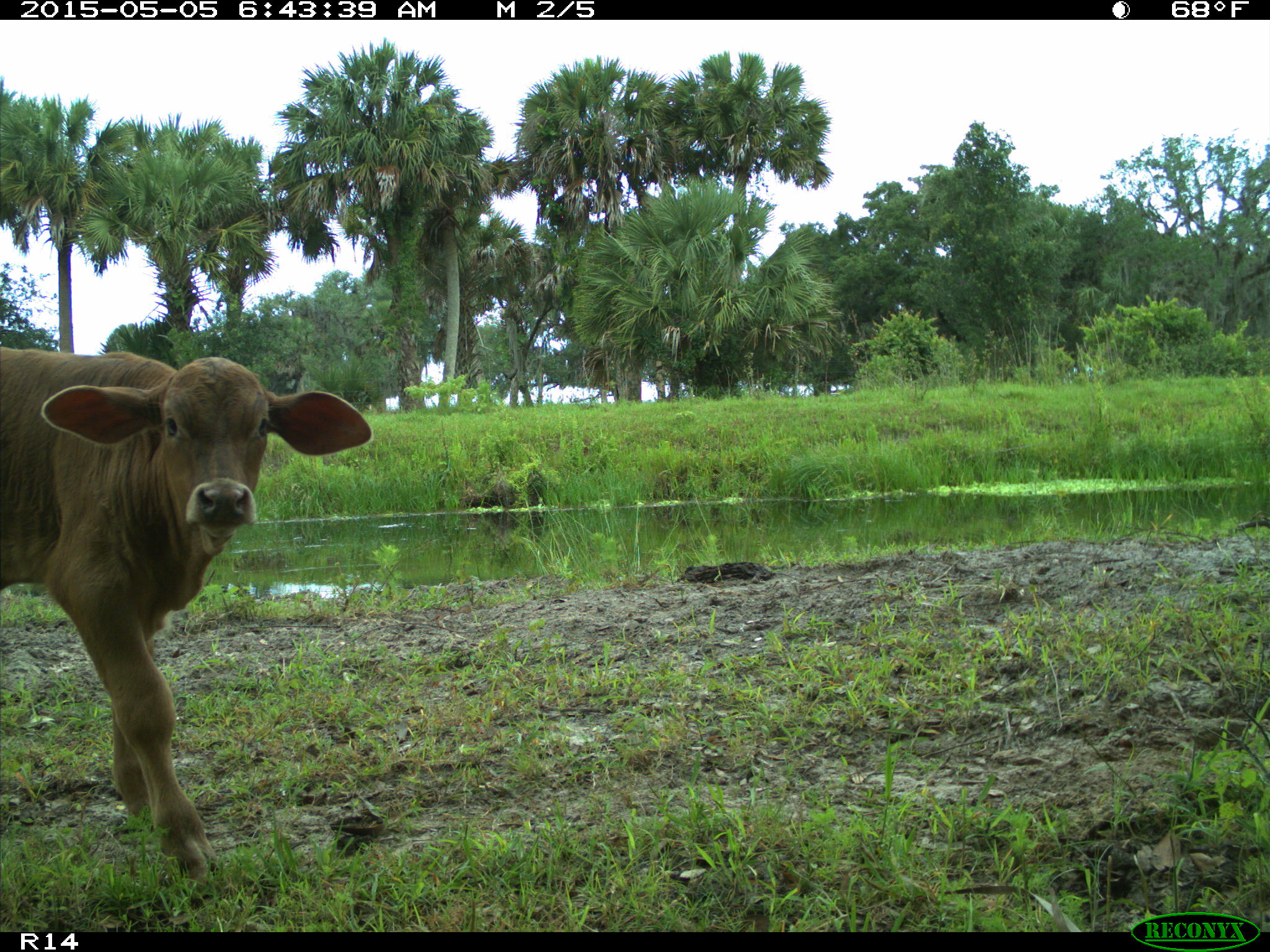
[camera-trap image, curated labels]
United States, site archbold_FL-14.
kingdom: Animalia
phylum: Chordata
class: Mammalia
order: Artiodactyla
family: Bovidae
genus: Bos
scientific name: Bos taurus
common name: domestic cow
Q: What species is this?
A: Bos taurus (domestic cow).